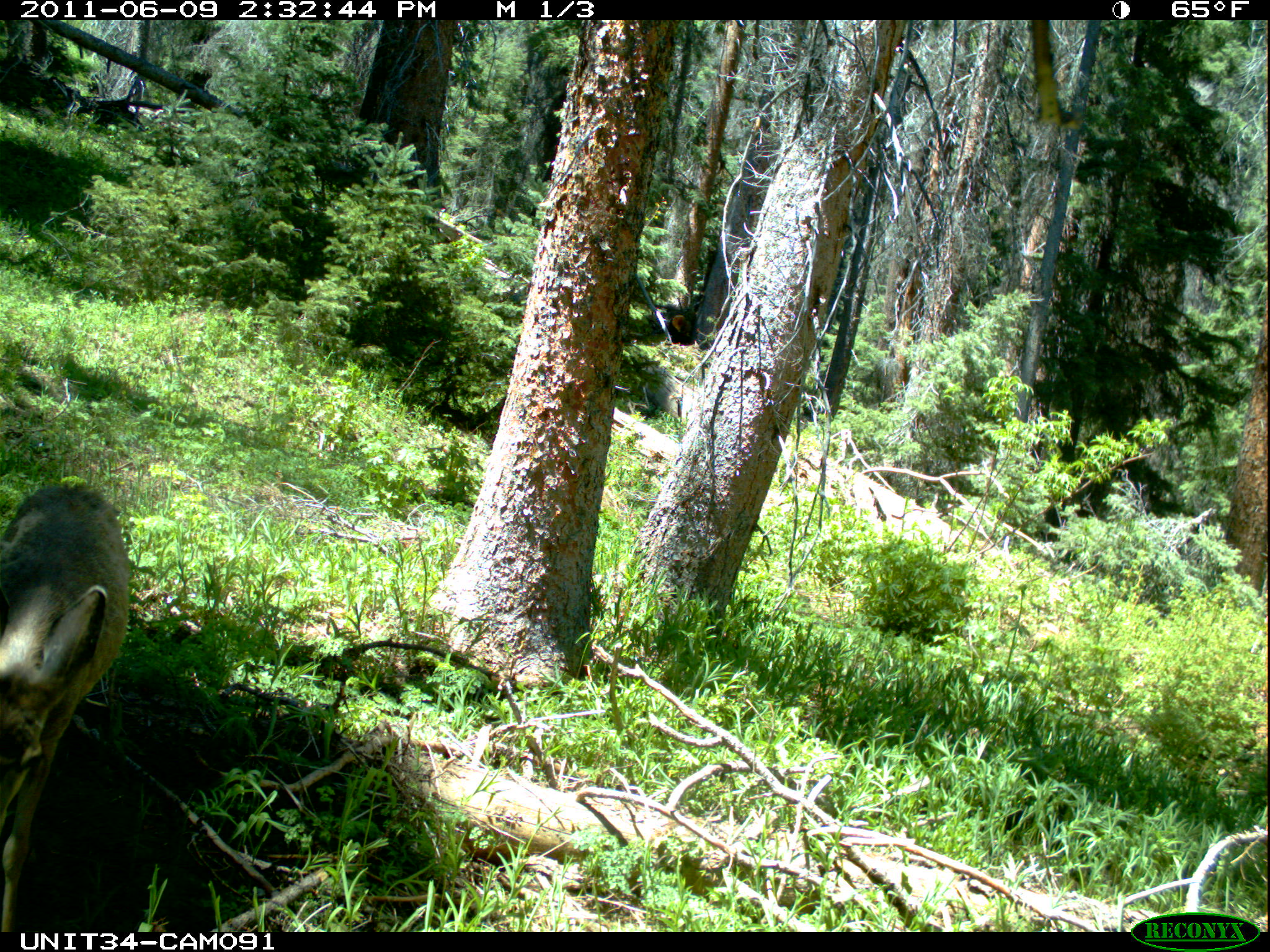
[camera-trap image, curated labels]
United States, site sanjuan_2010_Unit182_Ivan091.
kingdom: Animalia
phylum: Chordata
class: Mammalia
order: Artiodactyla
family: Cervidae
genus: Odocoileus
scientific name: Odocoileus hemionus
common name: mule deer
Odocoileus hemionus (mule deer).